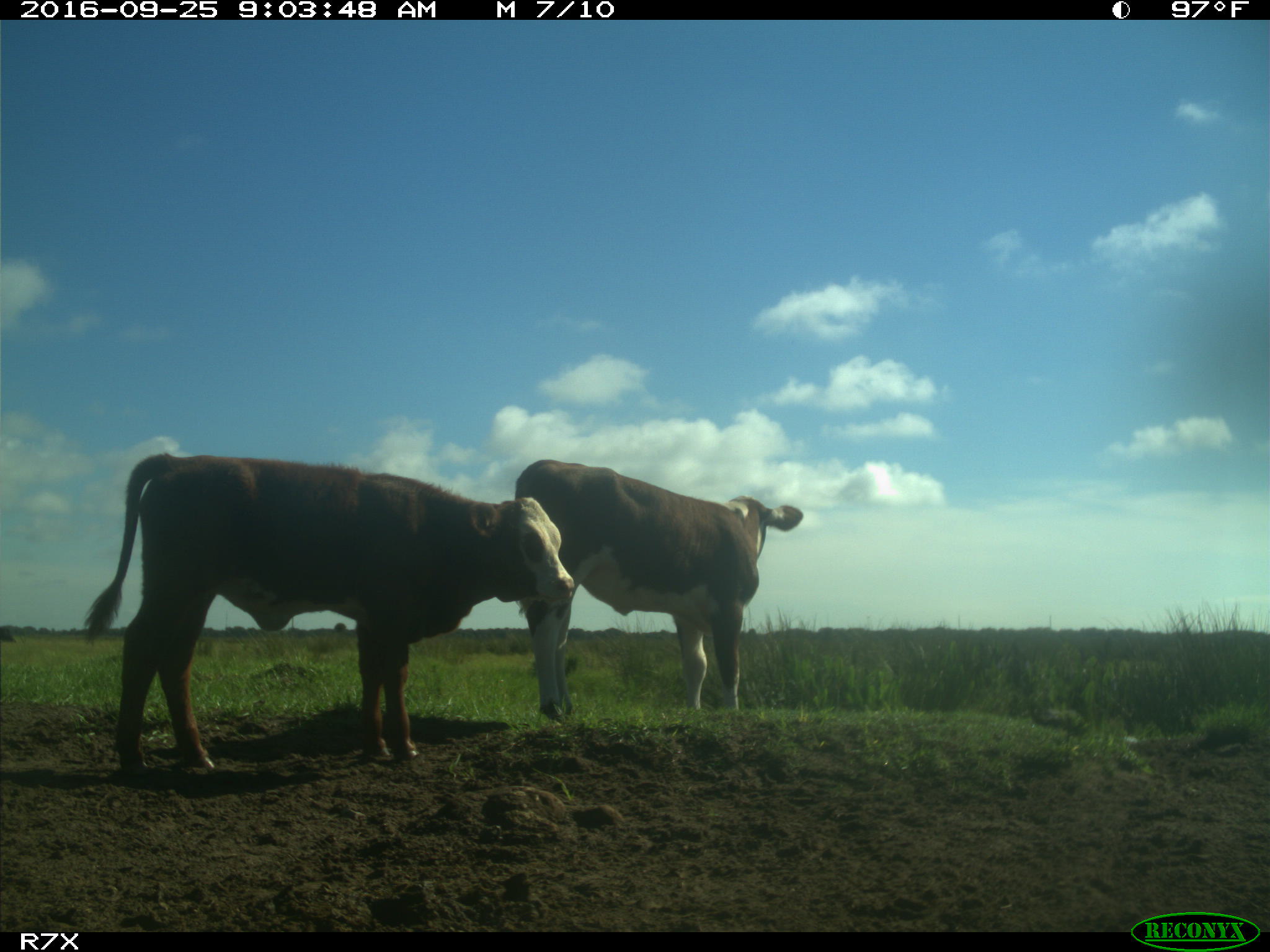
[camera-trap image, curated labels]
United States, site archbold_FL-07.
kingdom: Animalia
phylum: Chordata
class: Mammalia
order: Artiodactyla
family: Bovidae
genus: Bos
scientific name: Bos taurus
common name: domestic cow